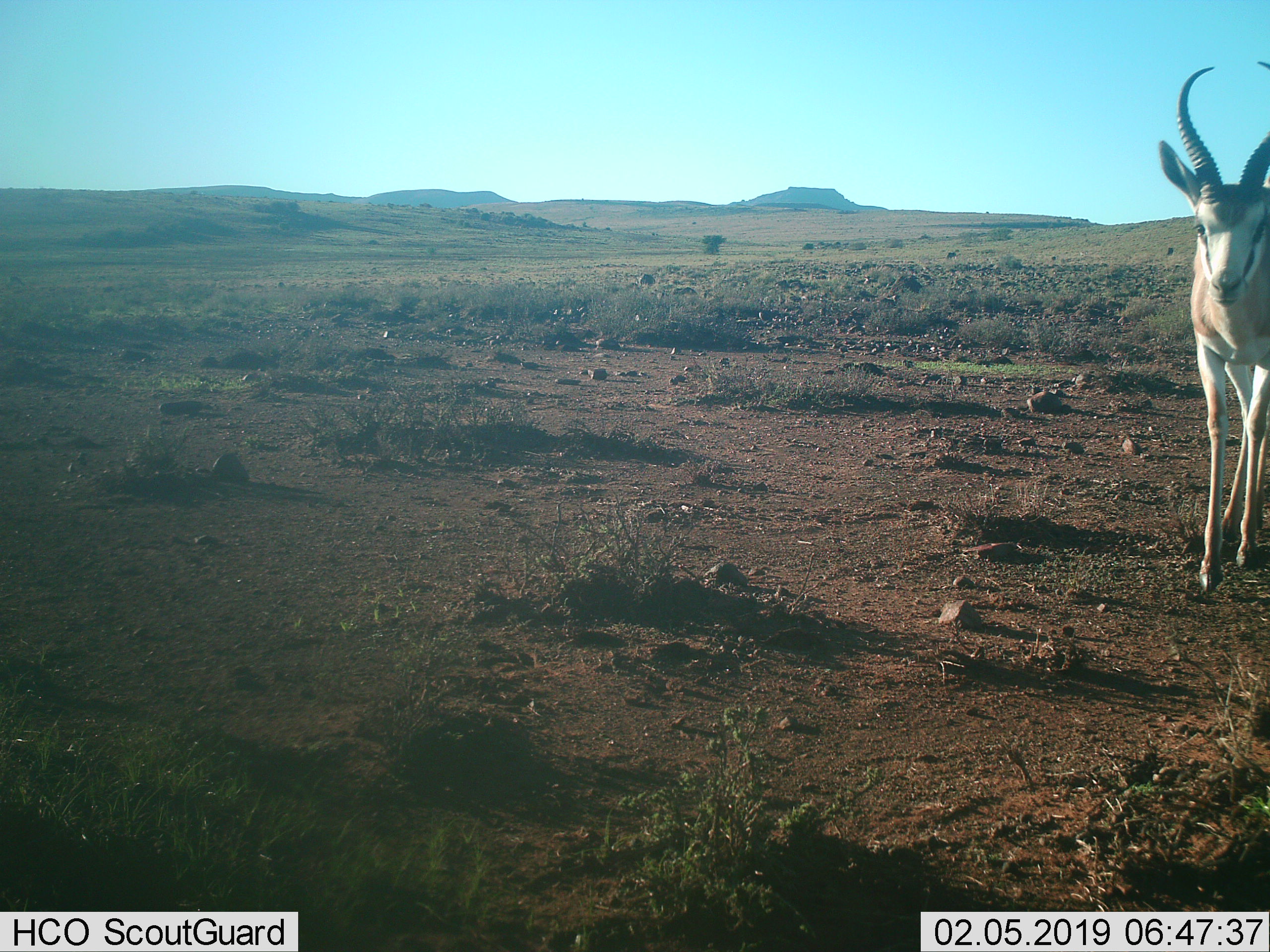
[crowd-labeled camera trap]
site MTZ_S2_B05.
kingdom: Animalia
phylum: Chordata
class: Mammalia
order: Artiodactyla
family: Bovidae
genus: Antidorcas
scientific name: Antidorcas marsupialis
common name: springbok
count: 1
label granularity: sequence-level